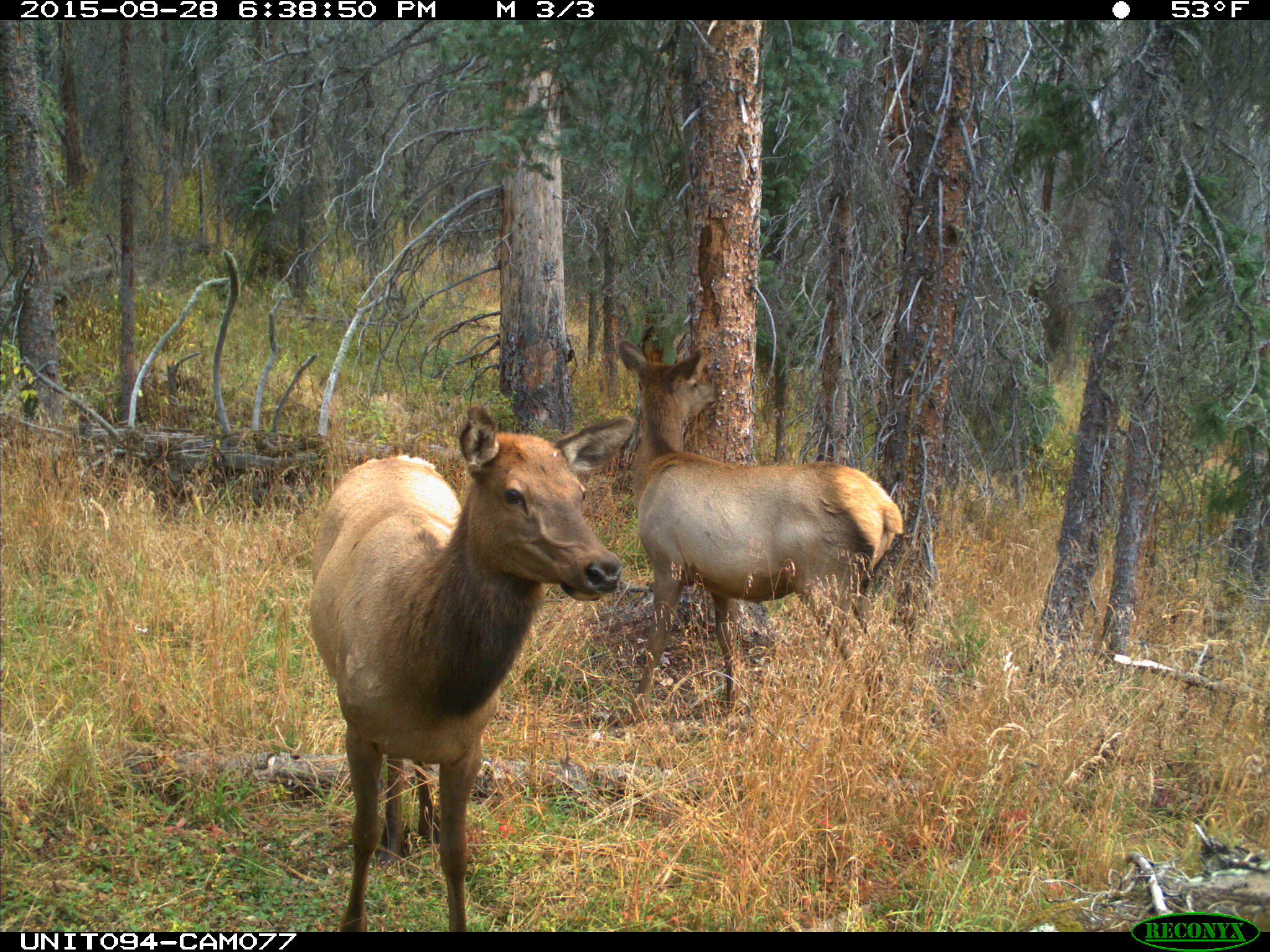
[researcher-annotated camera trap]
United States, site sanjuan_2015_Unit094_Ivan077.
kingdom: Animalia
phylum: Chordata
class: Mammalia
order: Artiodactyla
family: Cervidae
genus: Cervus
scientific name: Cervus elaphus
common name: red deer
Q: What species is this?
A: Cervus elaphus (red deer).